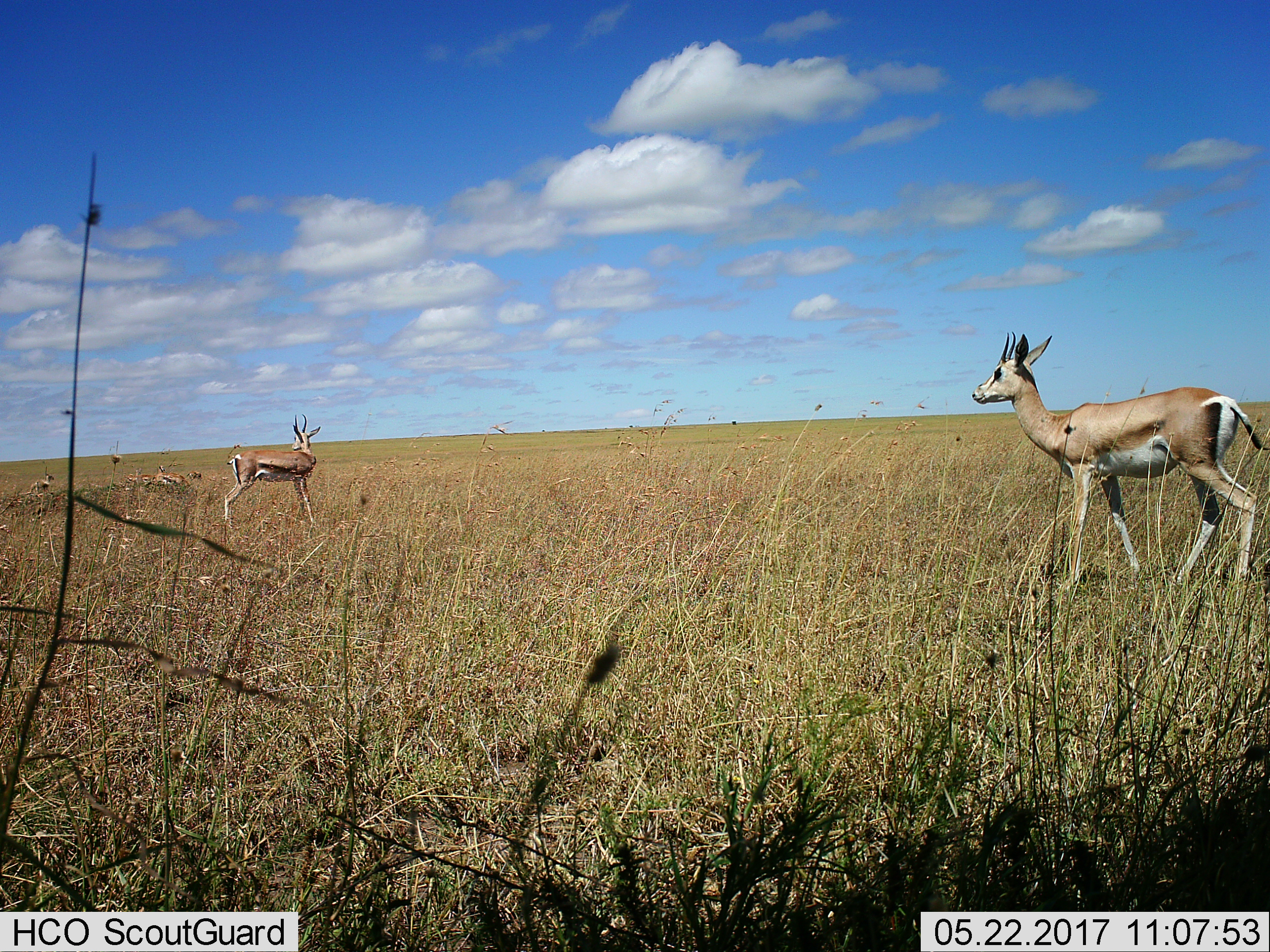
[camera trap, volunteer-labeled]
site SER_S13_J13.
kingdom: Animalia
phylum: Chordata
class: Mammalia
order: Artiodactyla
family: Bovidae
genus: Nanger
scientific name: Nanger granti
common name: grant's gazelle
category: gazellegrants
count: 3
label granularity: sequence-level